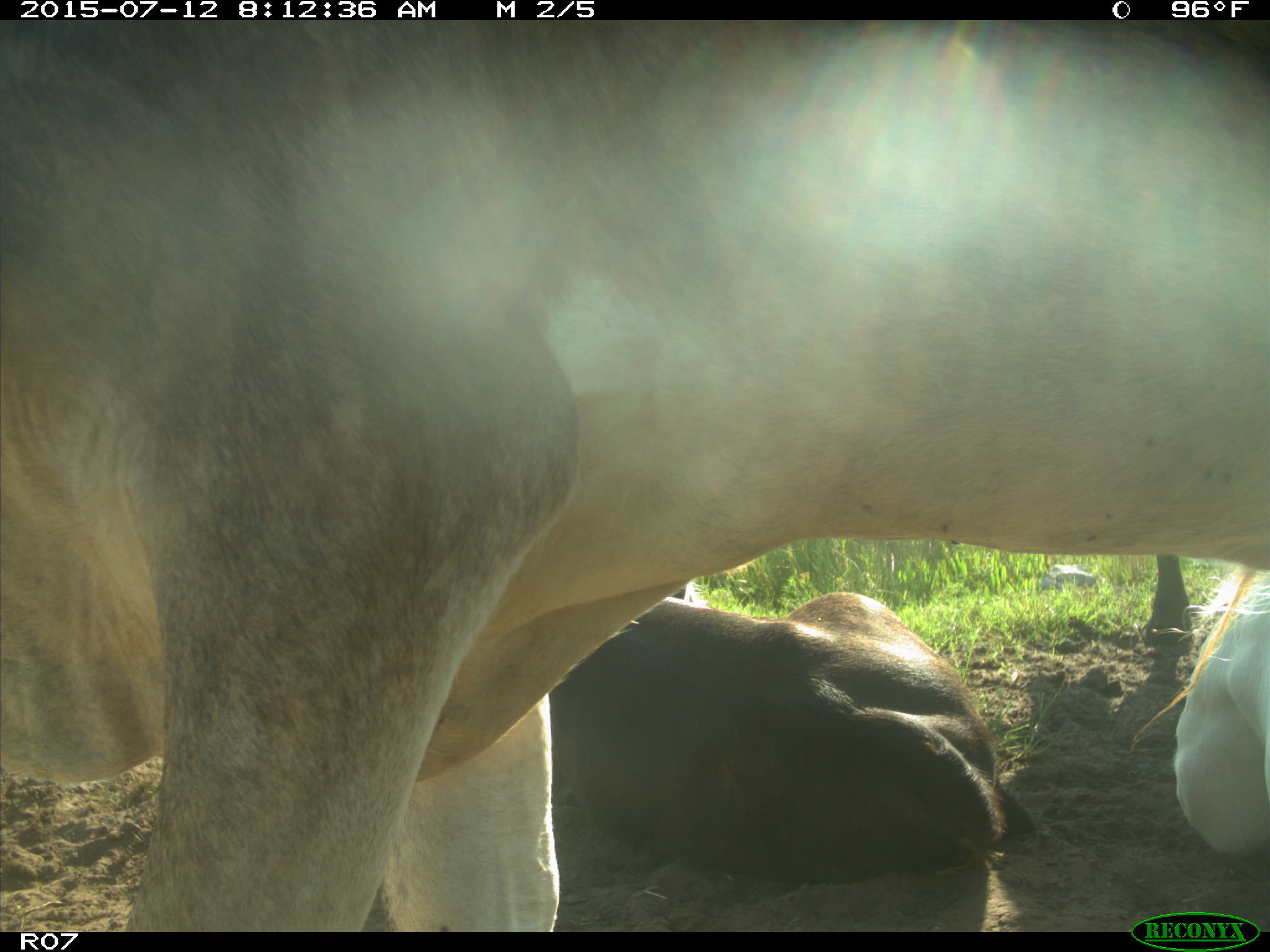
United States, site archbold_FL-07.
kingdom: Animalia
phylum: Chordata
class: Mammalia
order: Artiodactyla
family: Bovidae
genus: Bos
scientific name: Bos taurus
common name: domestic cow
Bos taurus (domestic cow).